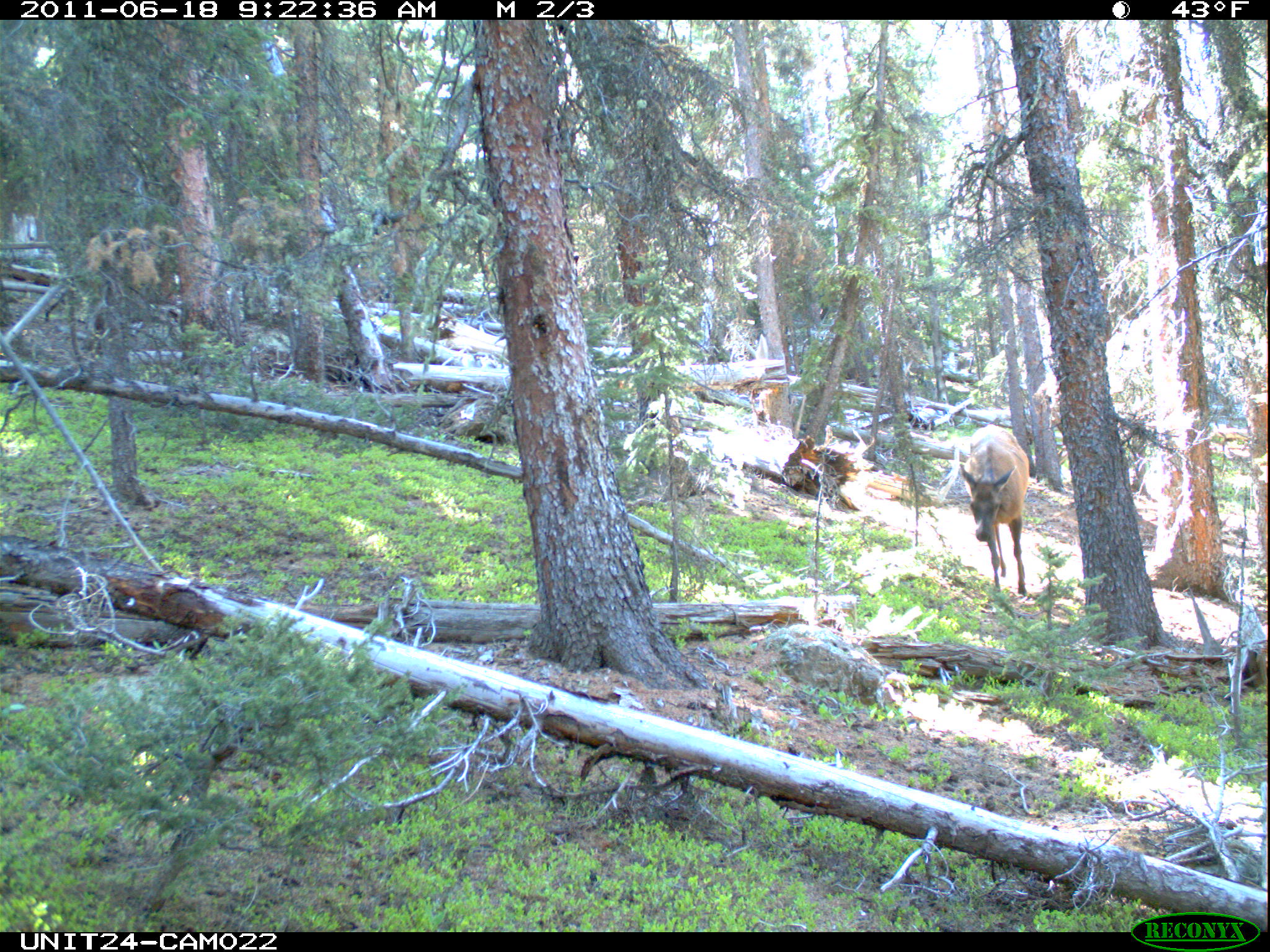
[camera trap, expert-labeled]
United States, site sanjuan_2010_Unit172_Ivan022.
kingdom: Animalia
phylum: Chordata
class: Mammalia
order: Artiodactyla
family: Cervidae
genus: Cervus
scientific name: Cervus elaphus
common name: red deer